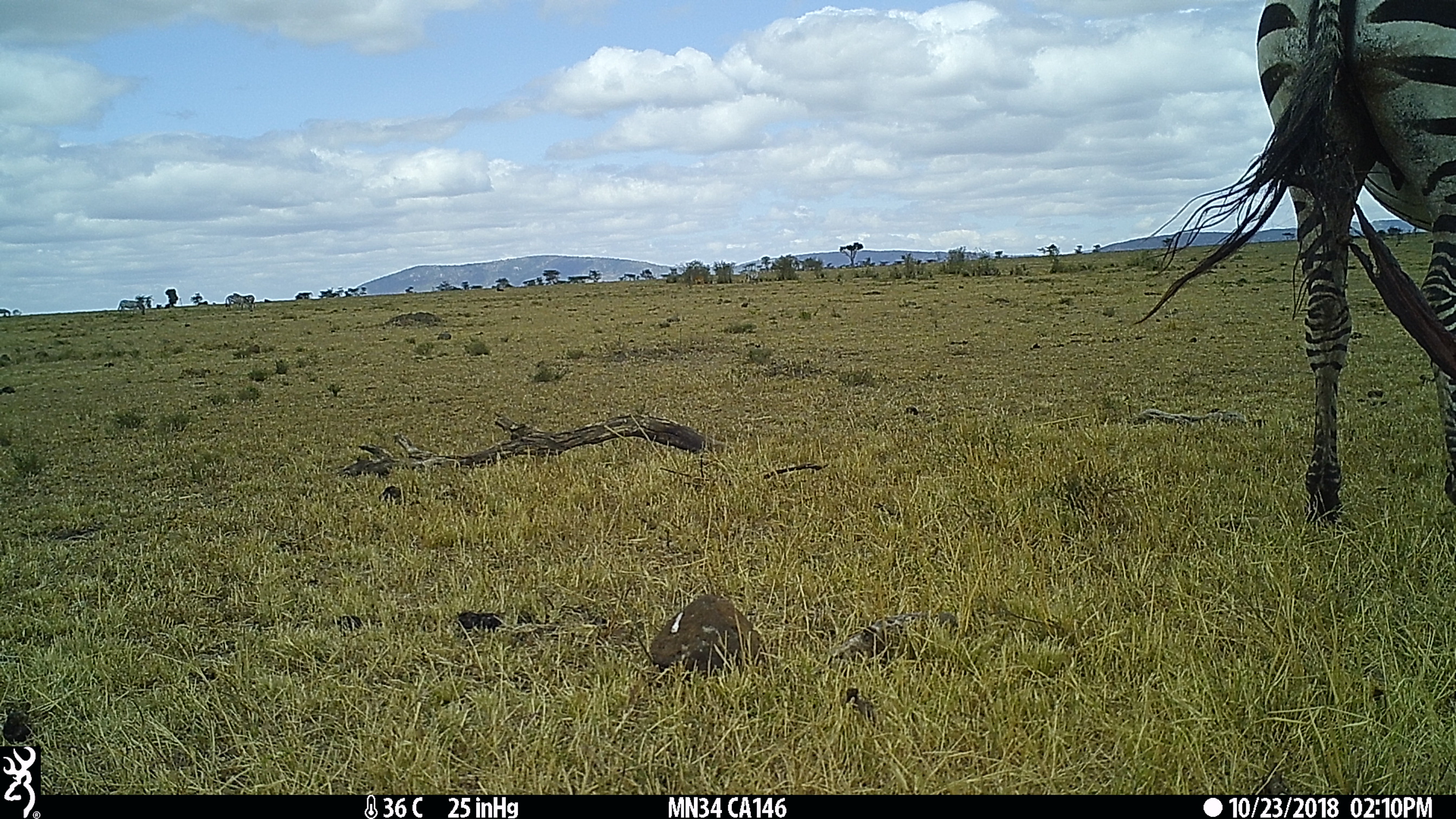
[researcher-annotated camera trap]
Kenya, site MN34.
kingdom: Animalia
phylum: Chordata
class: Mammalia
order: Perissodactyla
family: Equidae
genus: Equus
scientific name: Equus quagga burchellii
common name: burchell's zebra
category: zebra